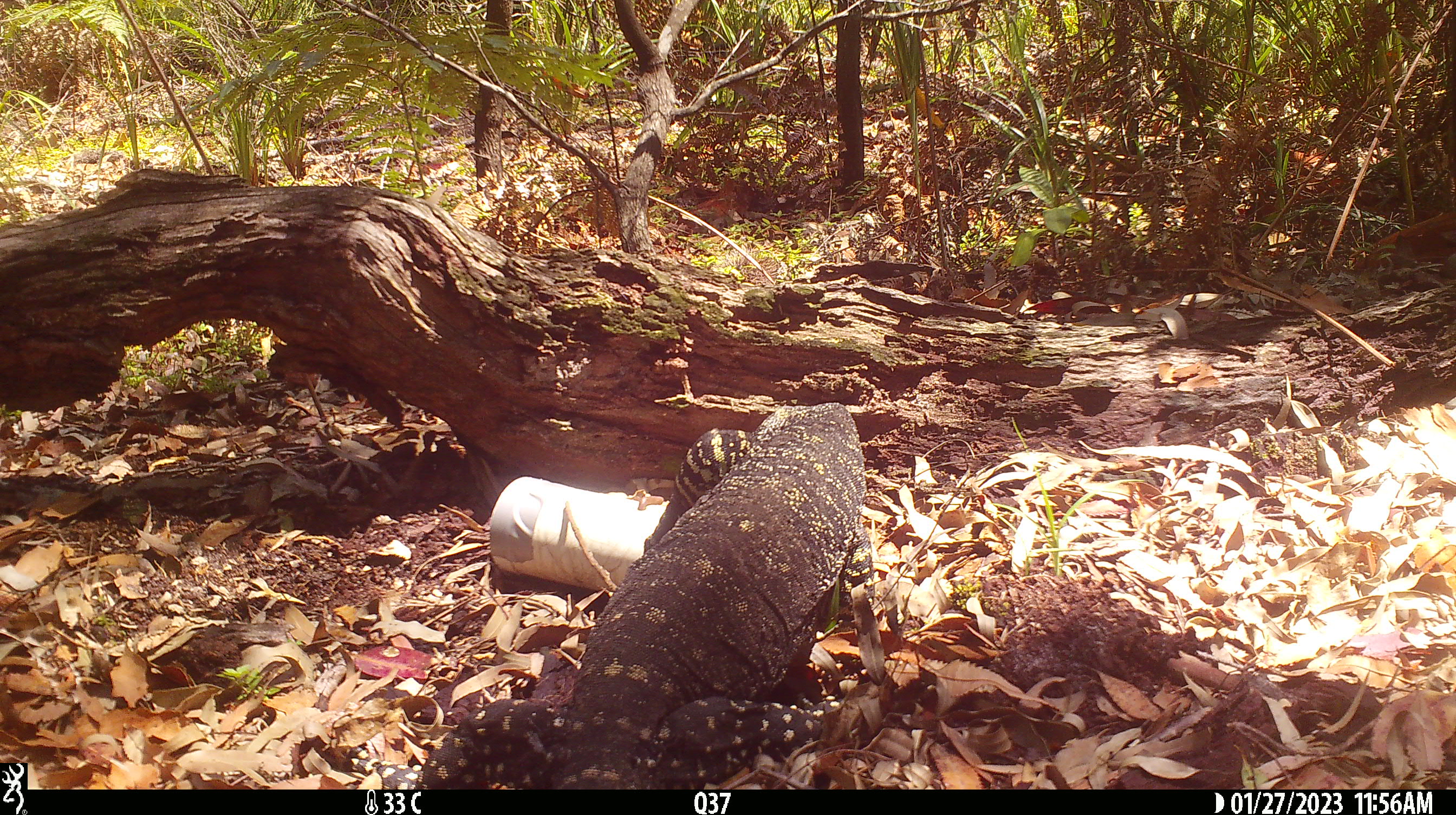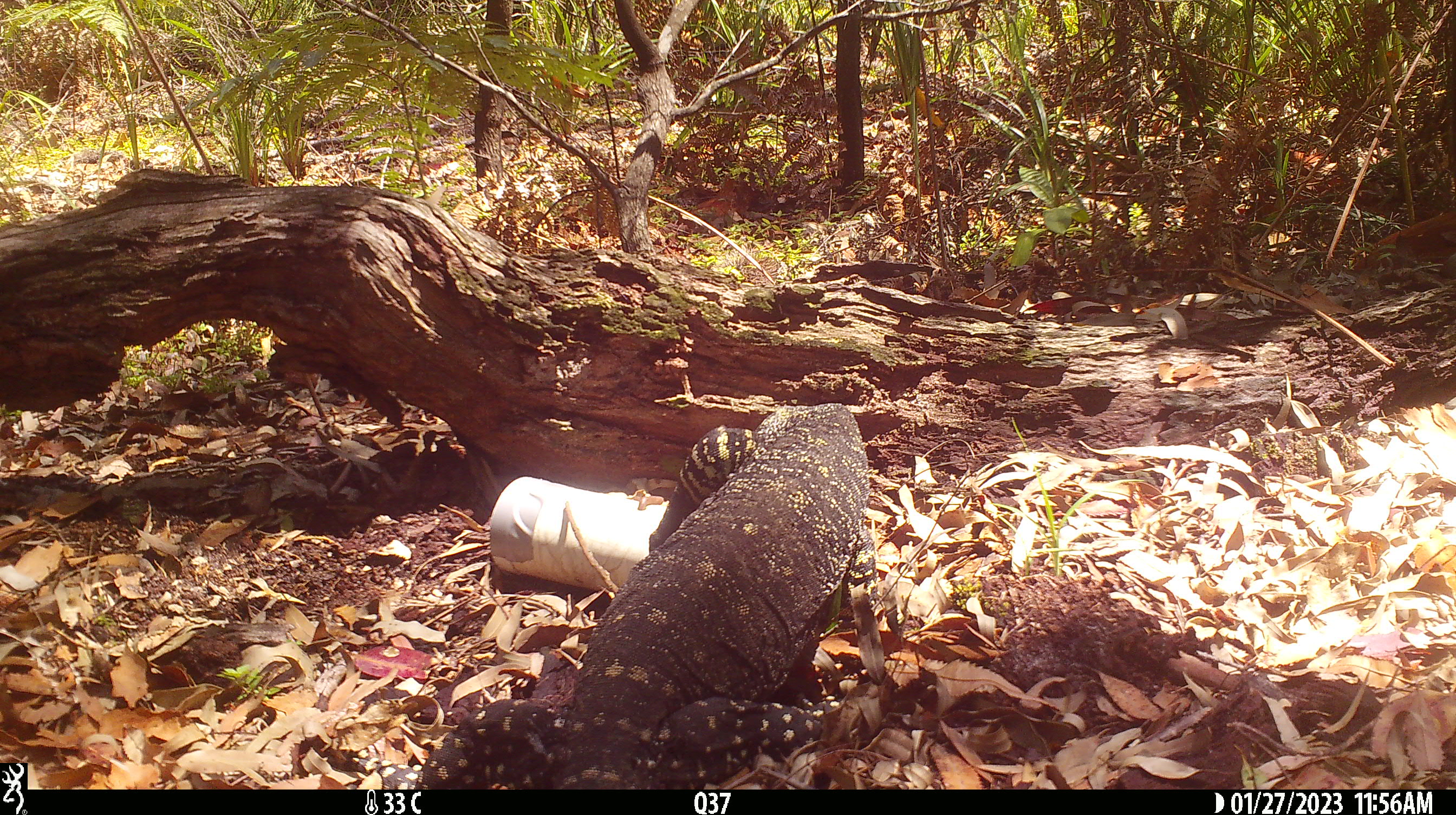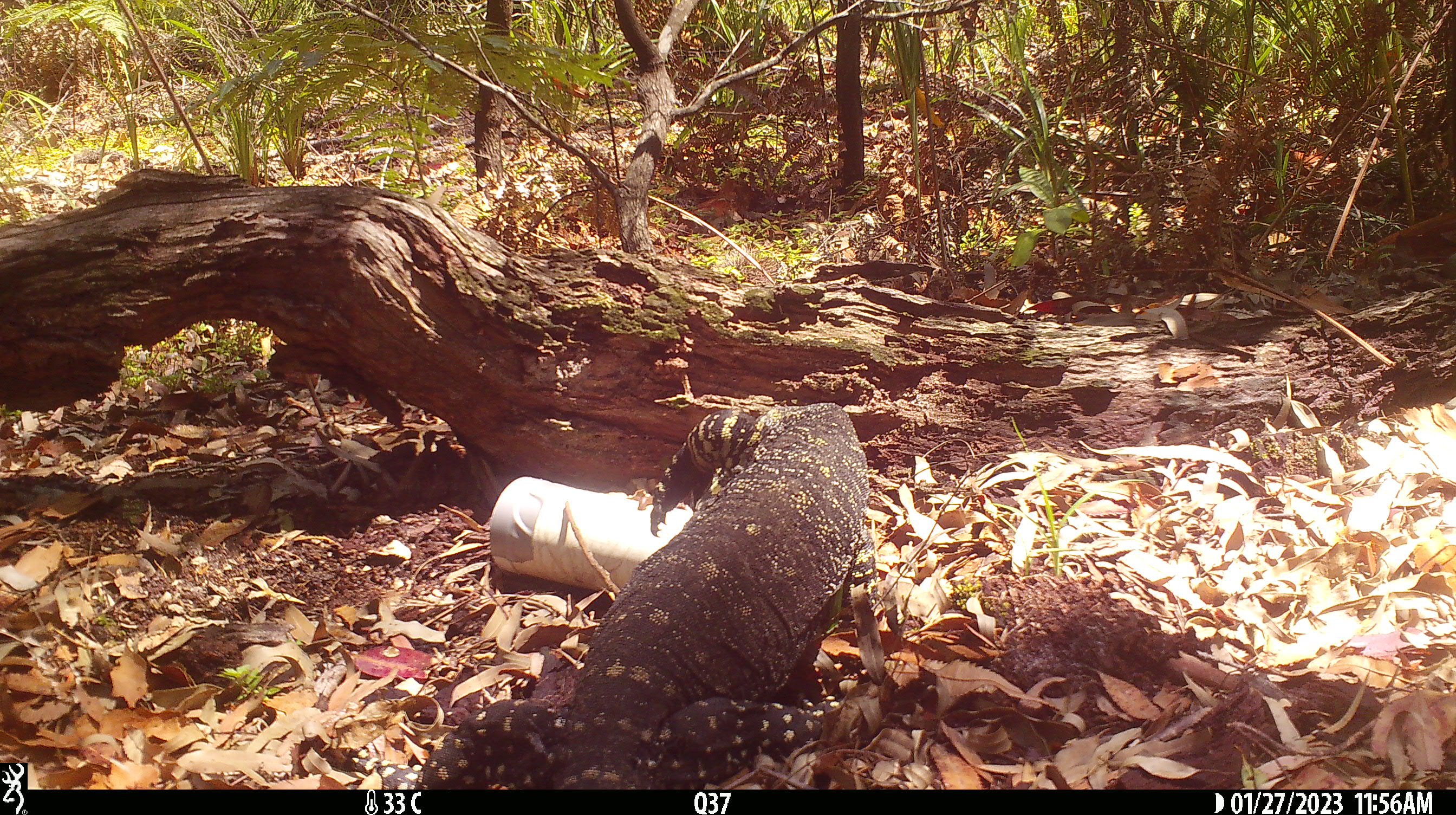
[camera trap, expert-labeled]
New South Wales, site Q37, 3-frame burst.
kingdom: Animalia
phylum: Chordata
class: Reptilia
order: Squamata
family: Varanidae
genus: Varanus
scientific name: Varanus varius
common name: lace monitor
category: goanna